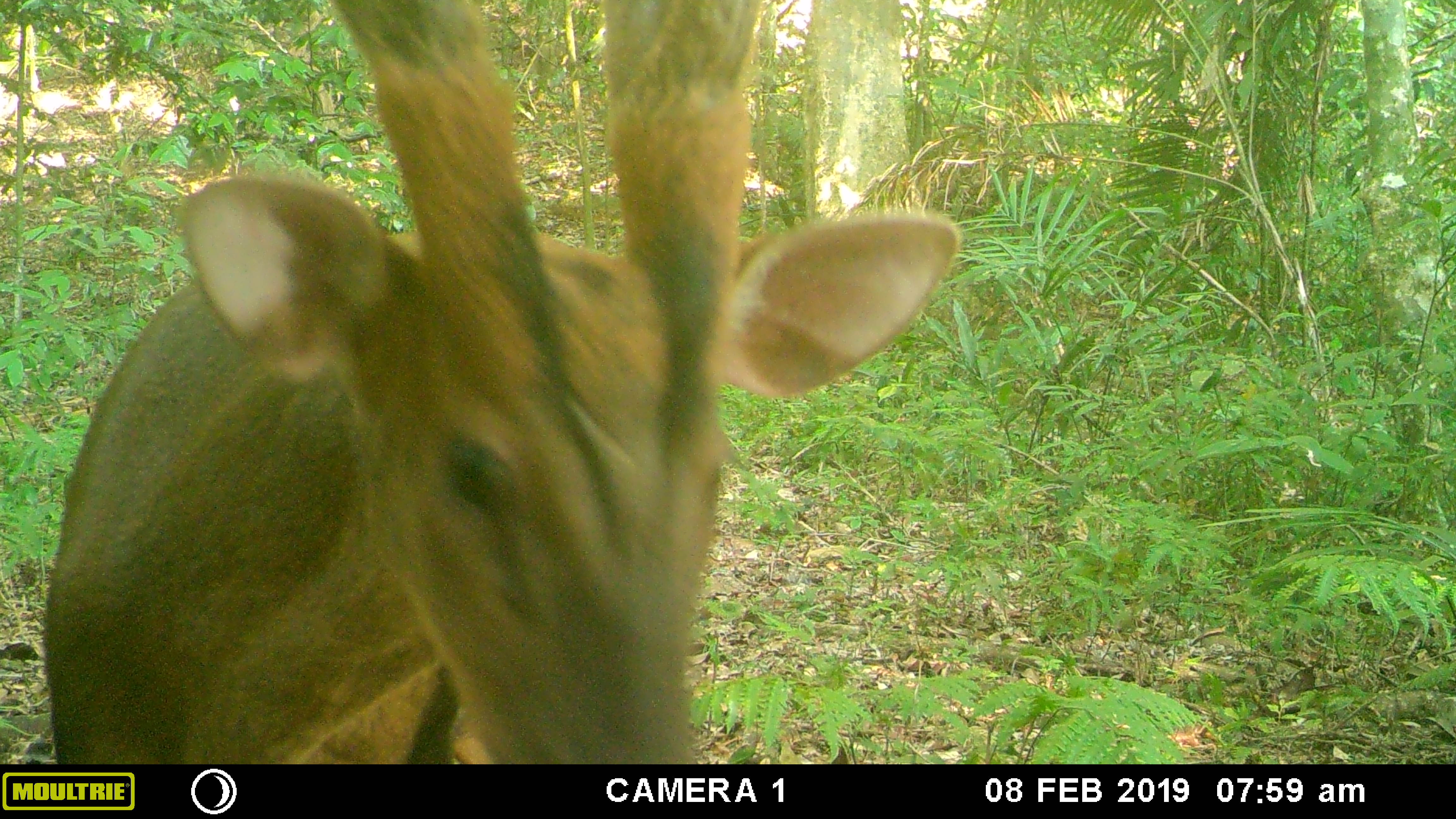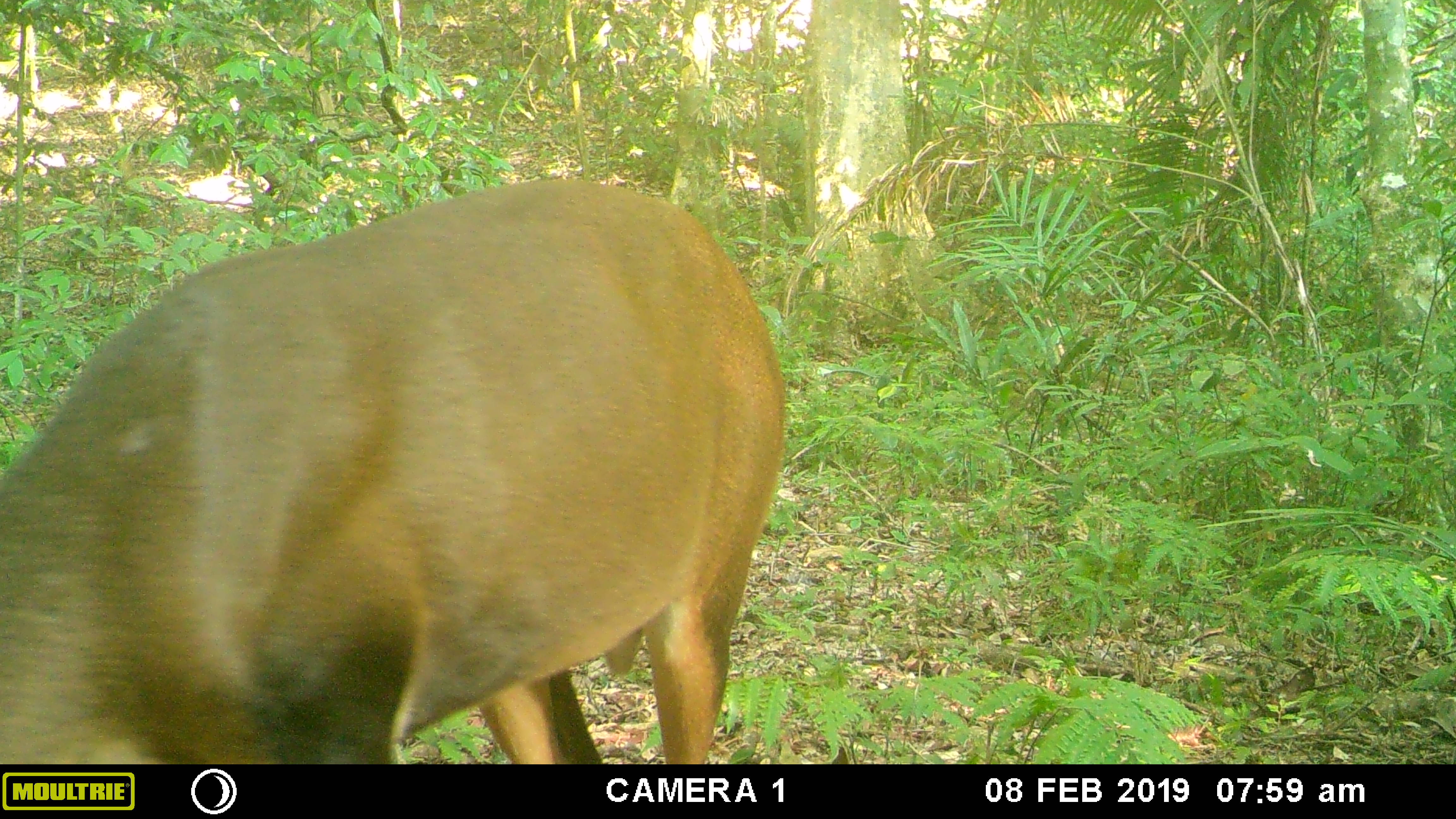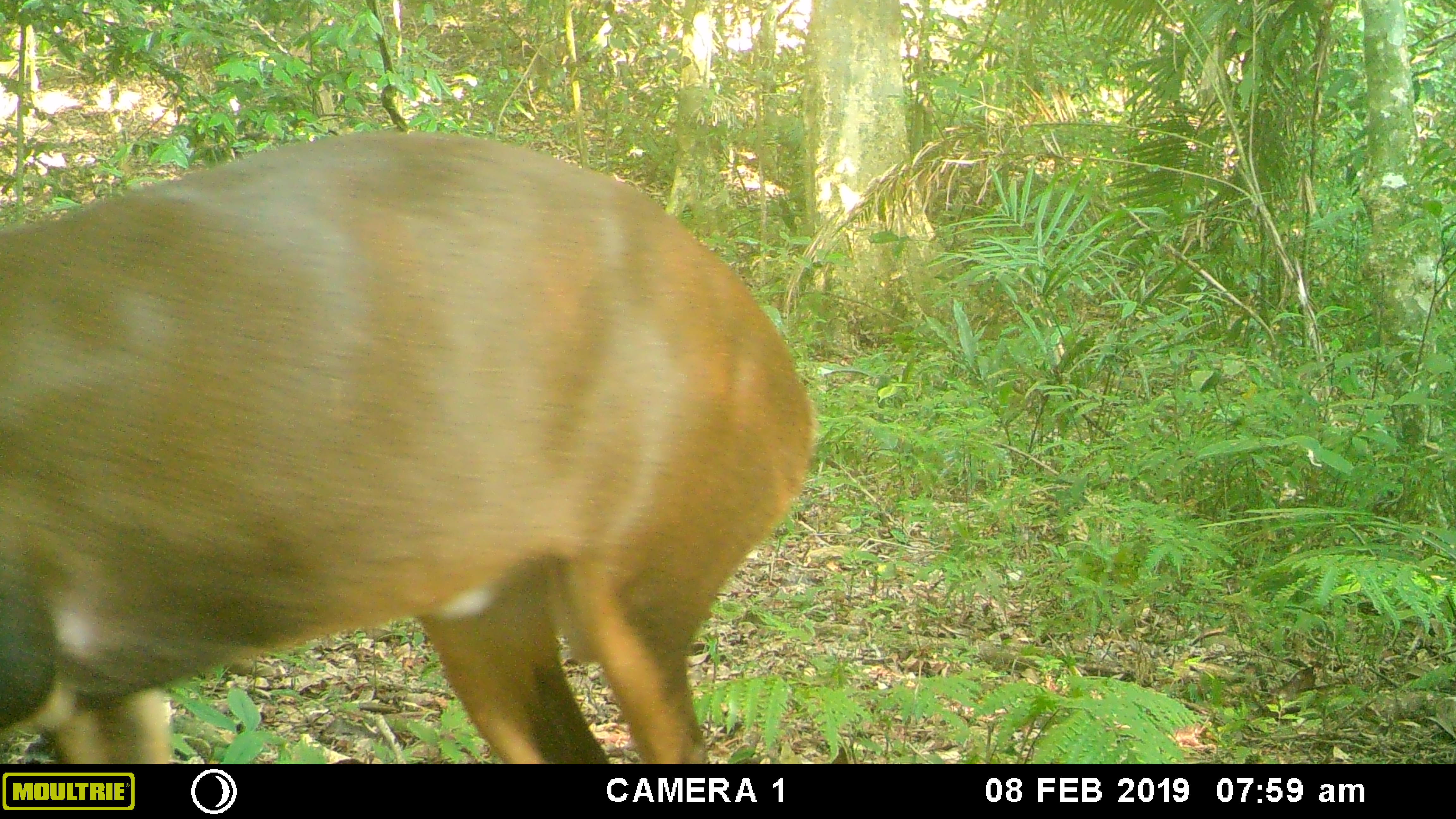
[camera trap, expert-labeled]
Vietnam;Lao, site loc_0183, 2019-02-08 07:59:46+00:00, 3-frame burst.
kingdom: Animalia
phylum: Chordata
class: Mammalia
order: Artiodactyla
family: Cervidae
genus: Muntiacus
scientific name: Muntiacus vuquangensis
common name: large-antlered muntjac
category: large antlered muntjac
Large antlered muntjac (large-antlered muntjac) (Muntiacus vuquangensis). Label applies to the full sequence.